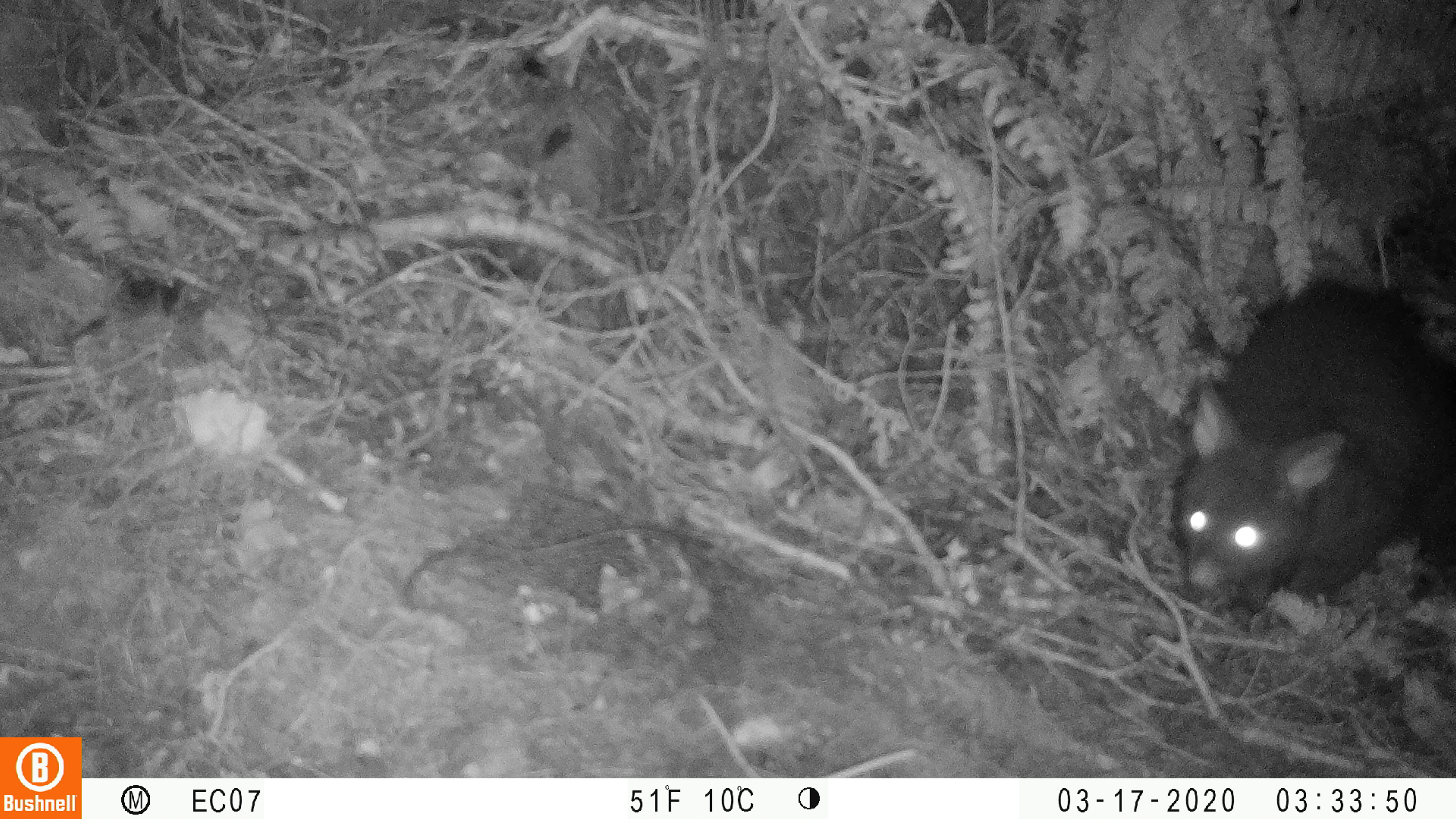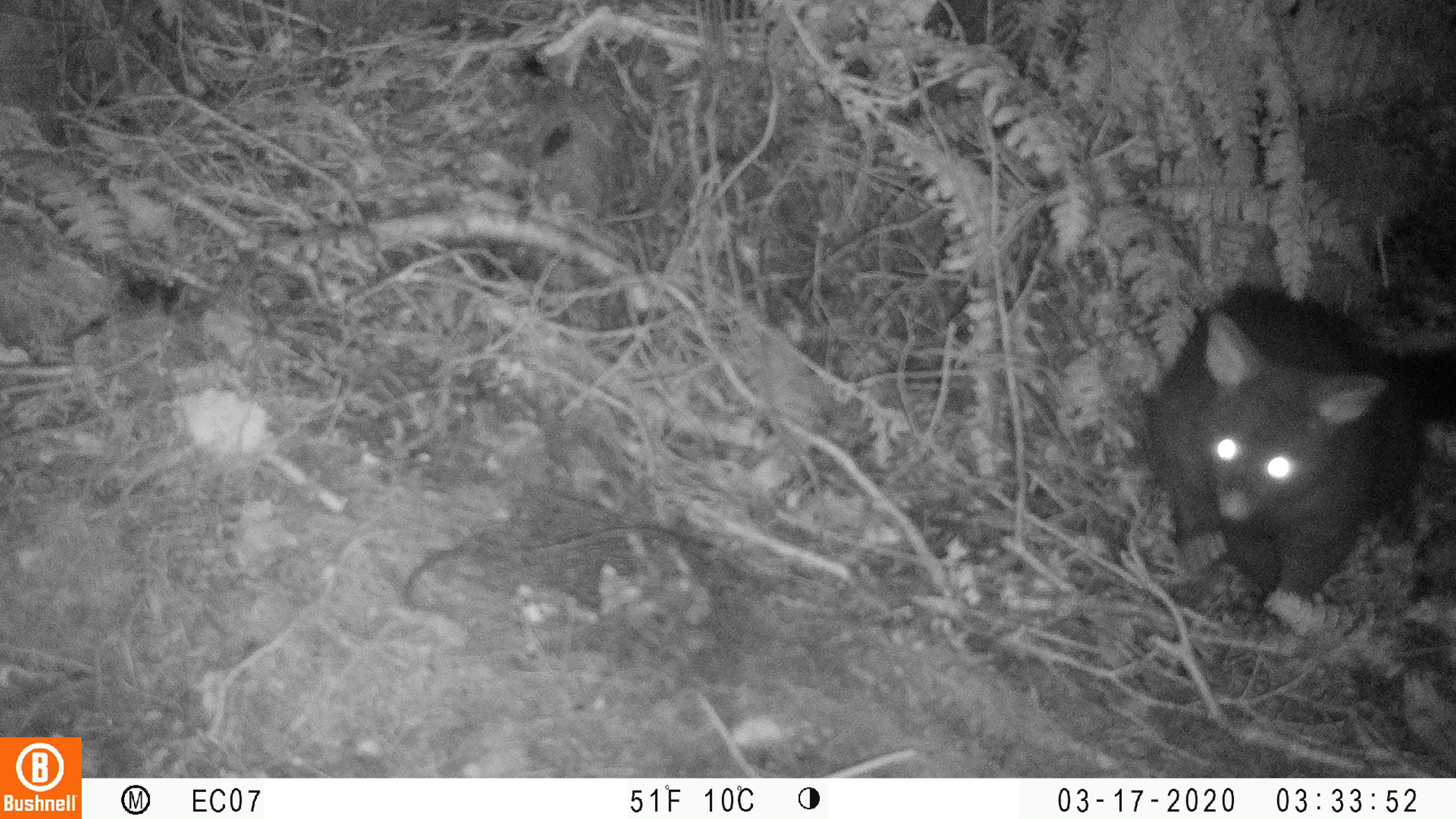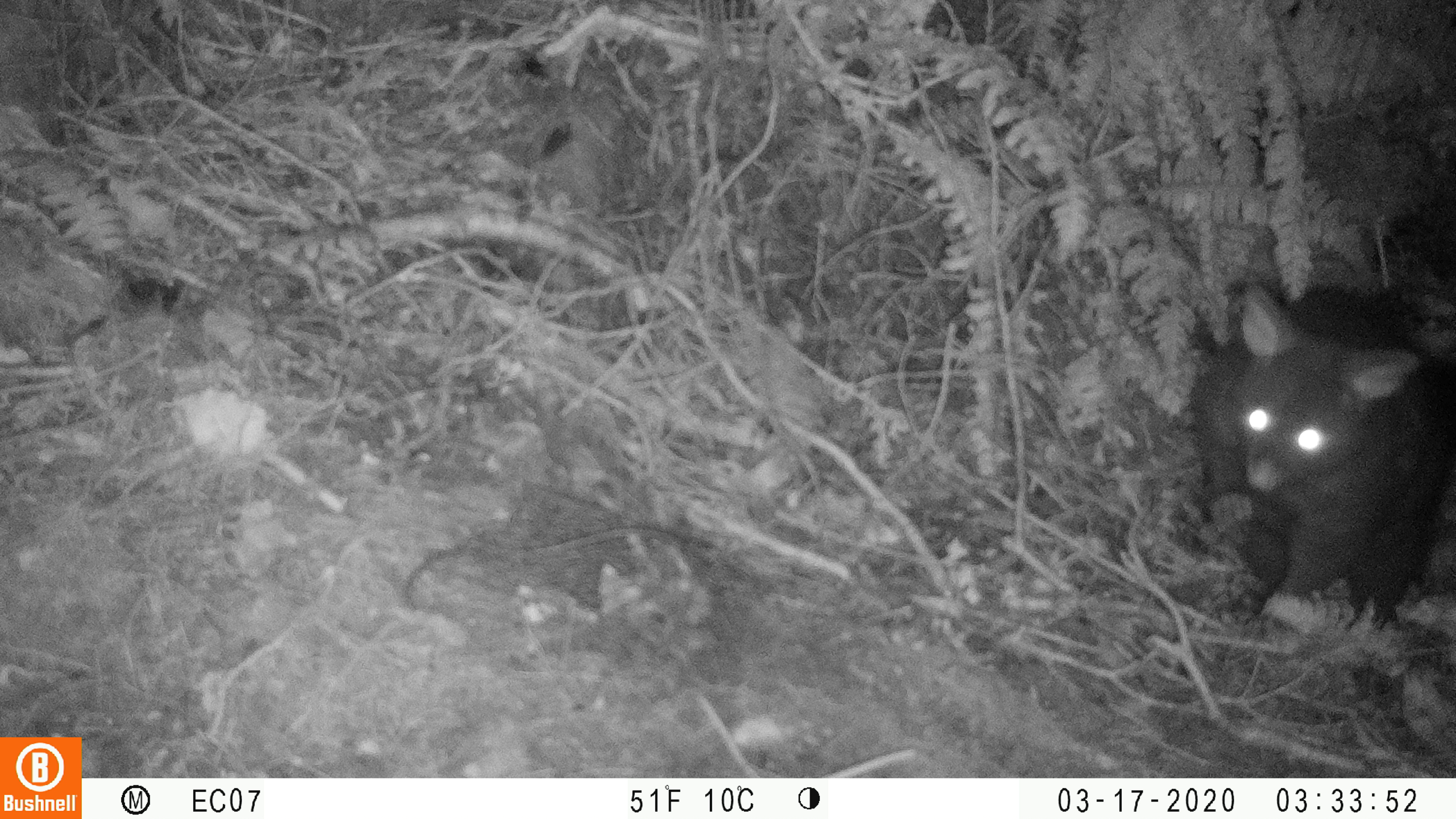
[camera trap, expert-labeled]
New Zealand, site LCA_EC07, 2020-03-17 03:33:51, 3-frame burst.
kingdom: Animalia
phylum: Chordata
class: Mammalia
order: Diprotodontia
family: Phalangeridae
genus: Trichosurus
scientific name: Trichosurus vulpecula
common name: common brushtail possum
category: possum